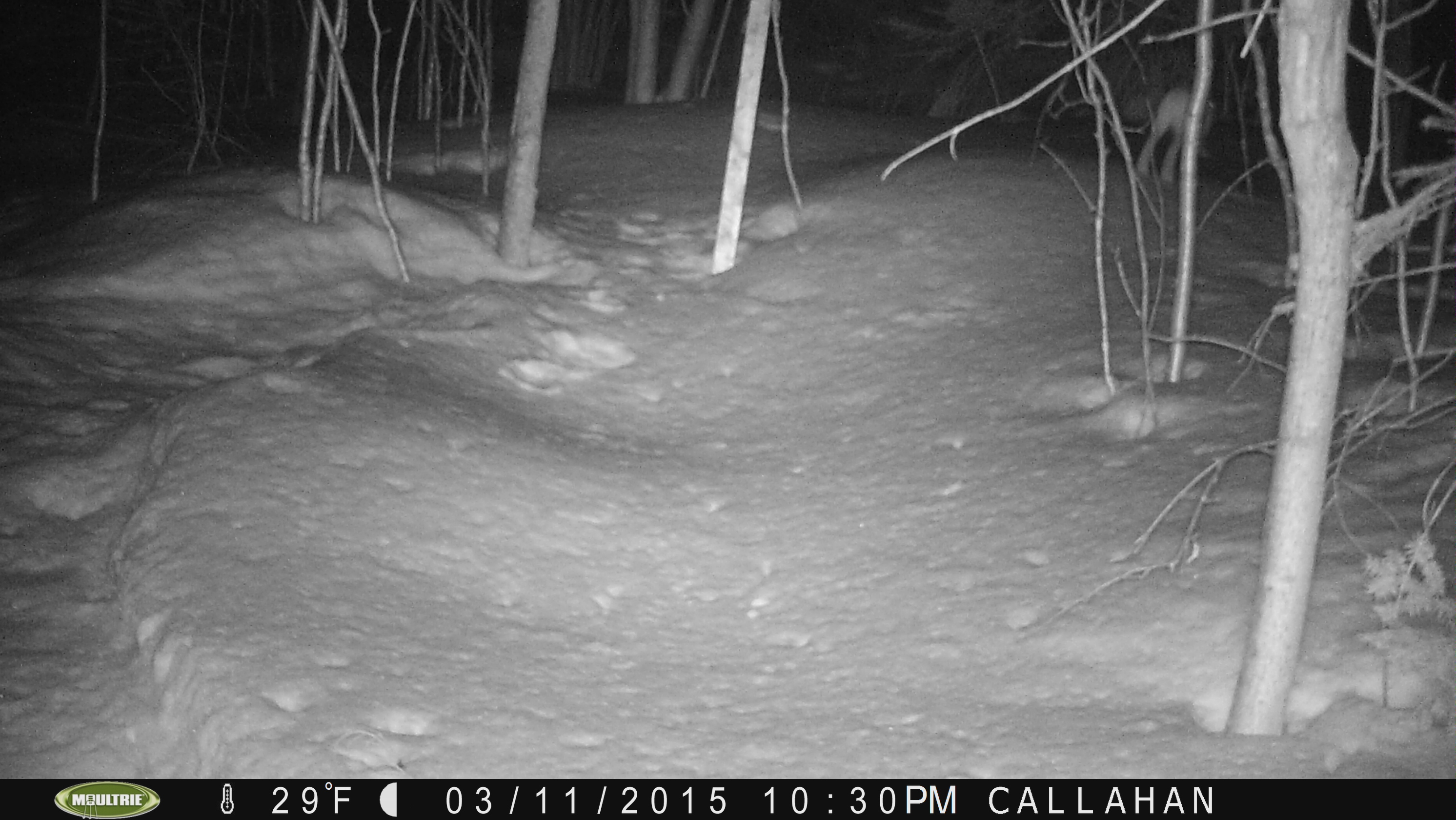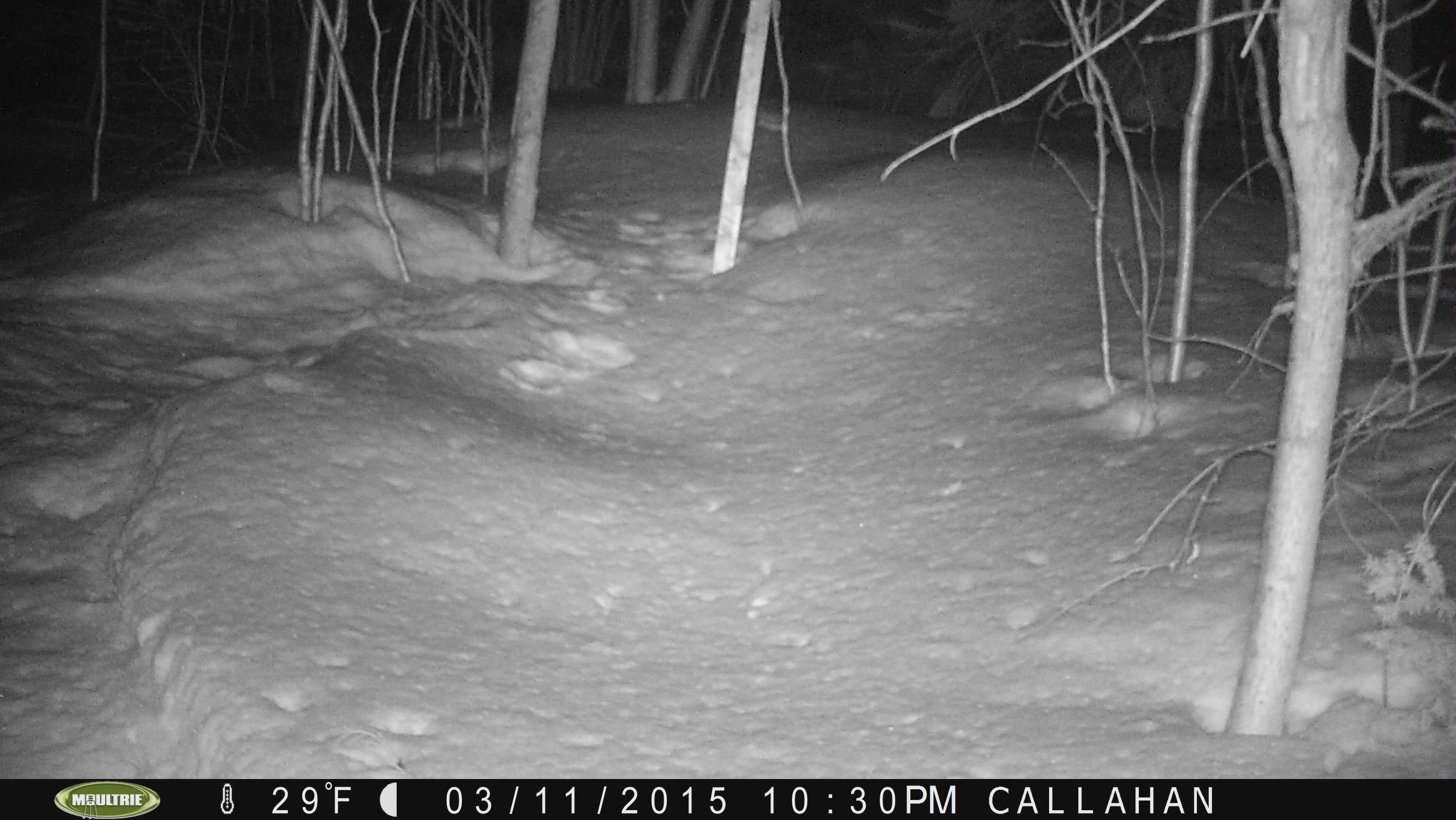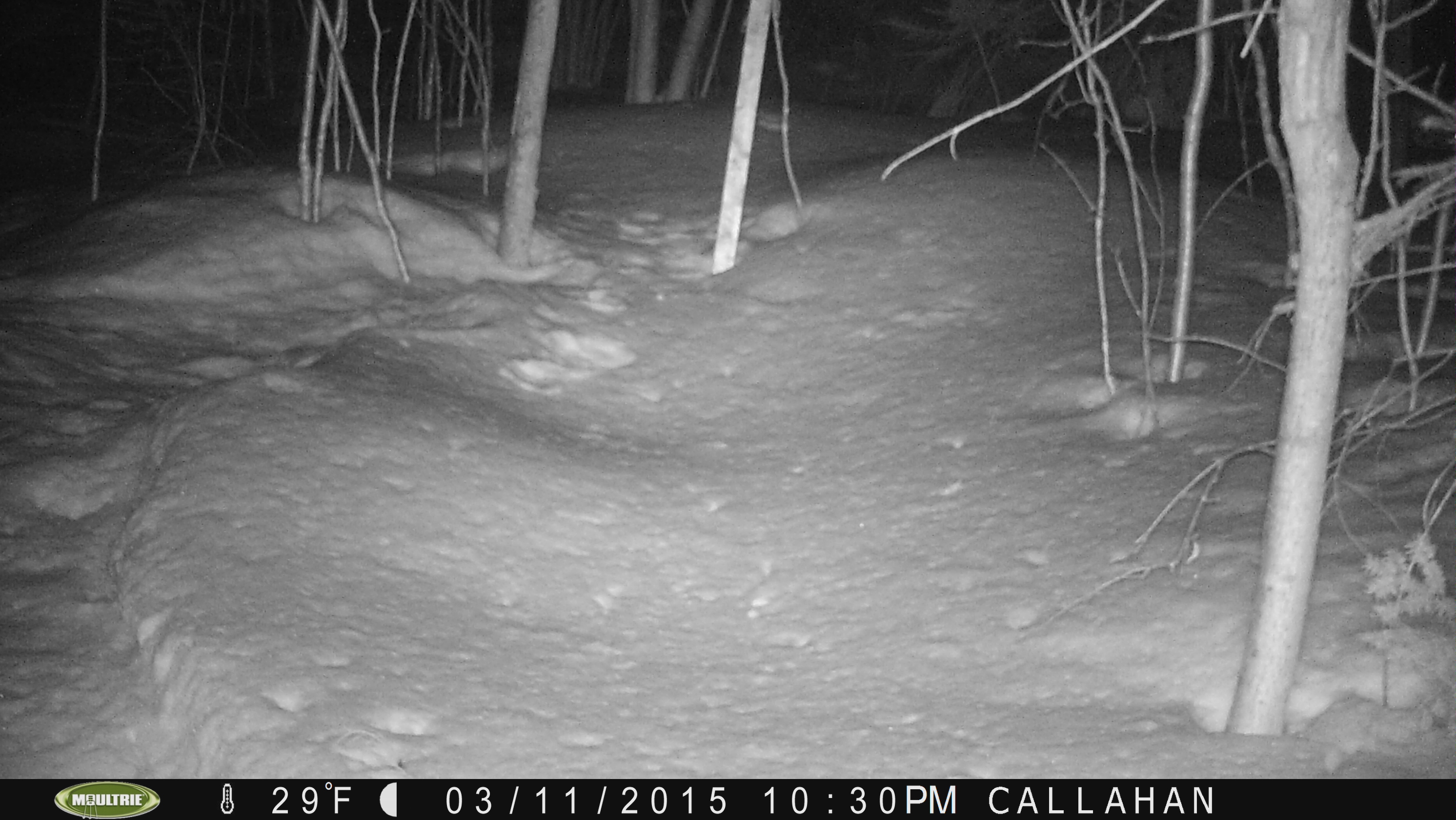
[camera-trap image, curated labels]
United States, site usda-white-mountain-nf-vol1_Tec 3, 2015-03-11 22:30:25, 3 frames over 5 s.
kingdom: Animalia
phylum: Chordata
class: Mammalia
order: Lagomorpha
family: Leporidae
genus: Lepus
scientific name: Lepus americanus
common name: snowshoe hare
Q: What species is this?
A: Snowshoe hare (Lepus americanus).